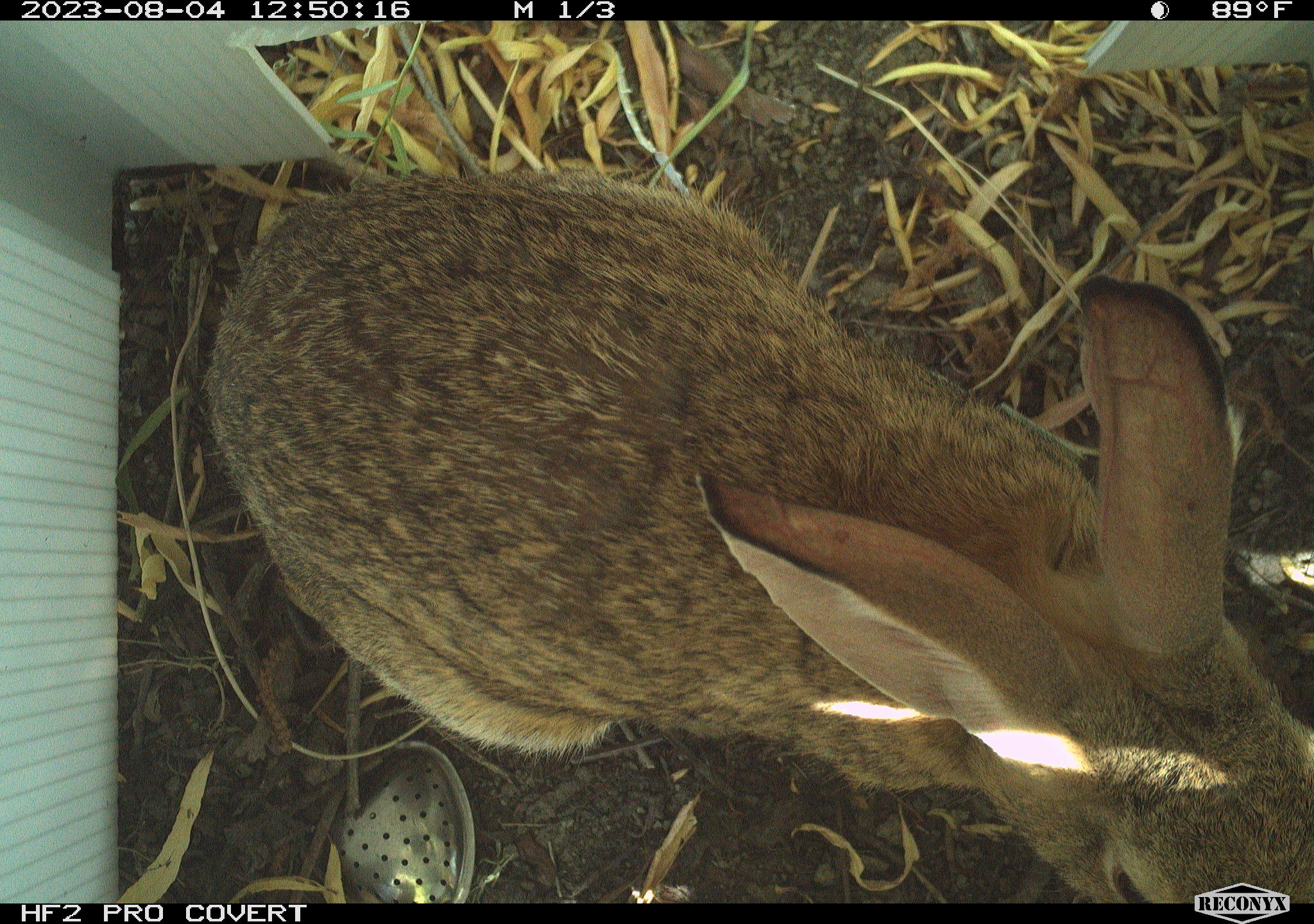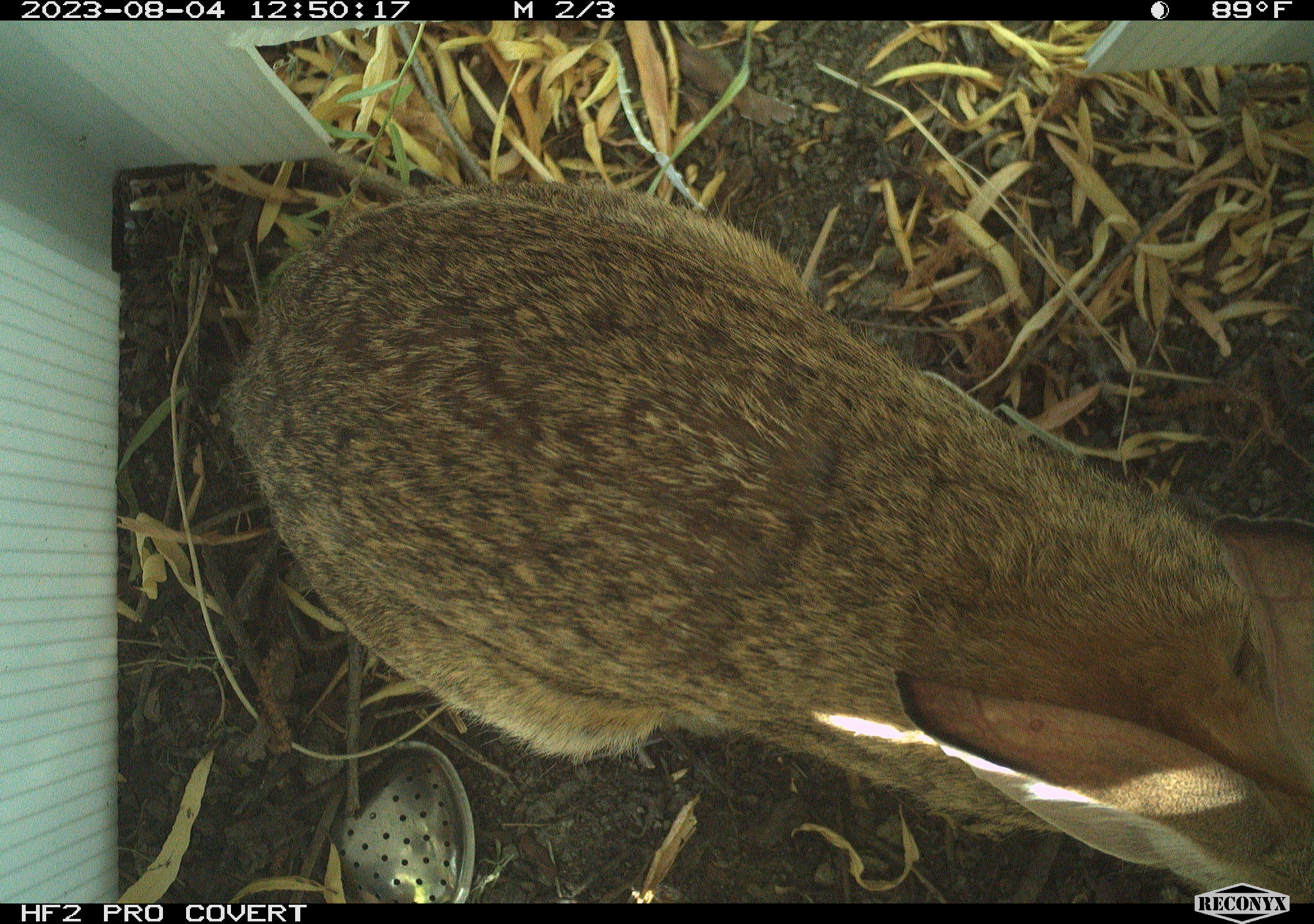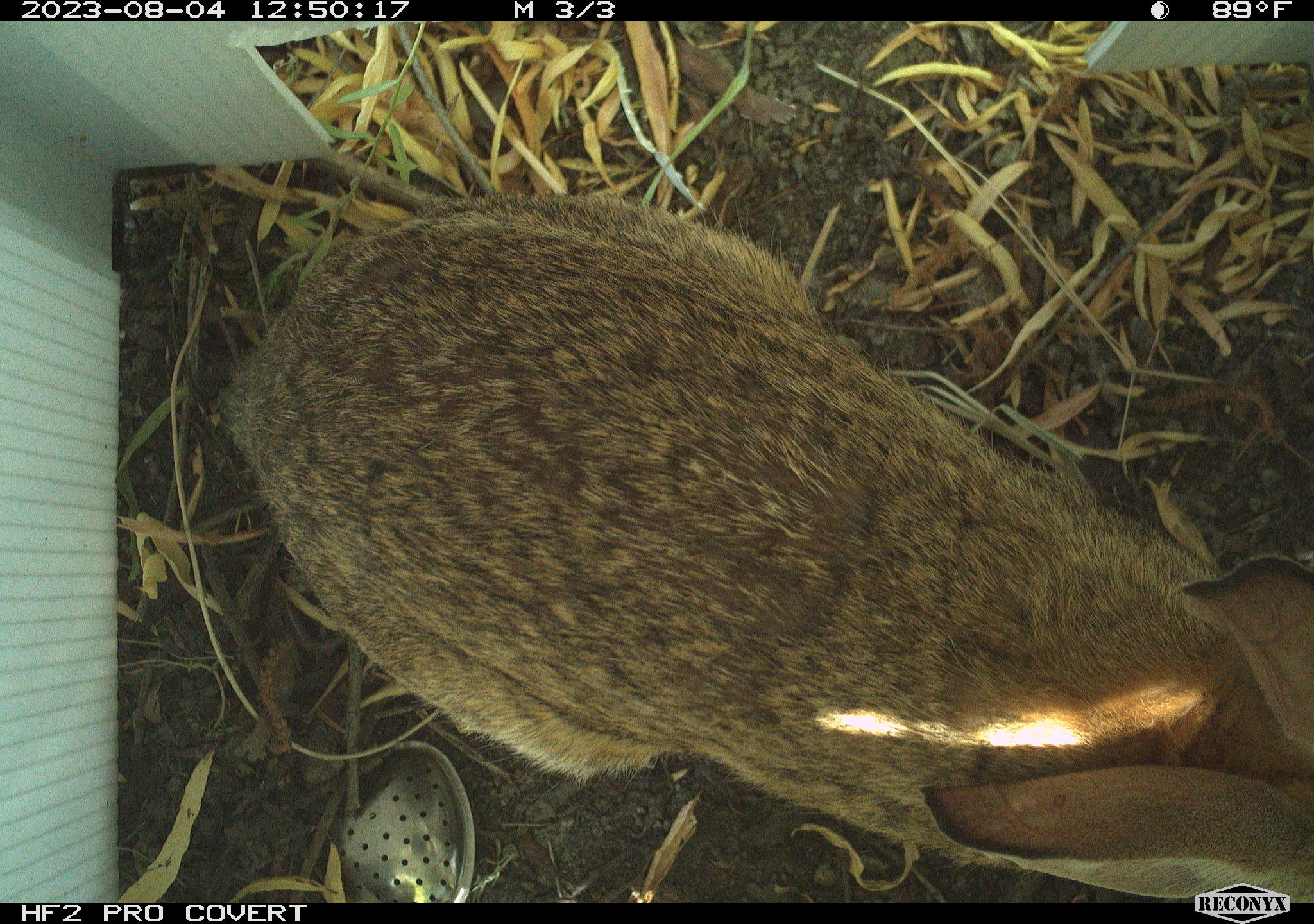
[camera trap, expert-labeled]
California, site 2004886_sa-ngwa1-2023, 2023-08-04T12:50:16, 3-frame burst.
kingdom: Animalia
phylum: Chordata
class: Mammalia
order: Lagomorpha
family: Leporidae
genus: Sylvilagus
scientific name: Sylvilagus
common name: cottontail rabbits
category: sylvilagus species